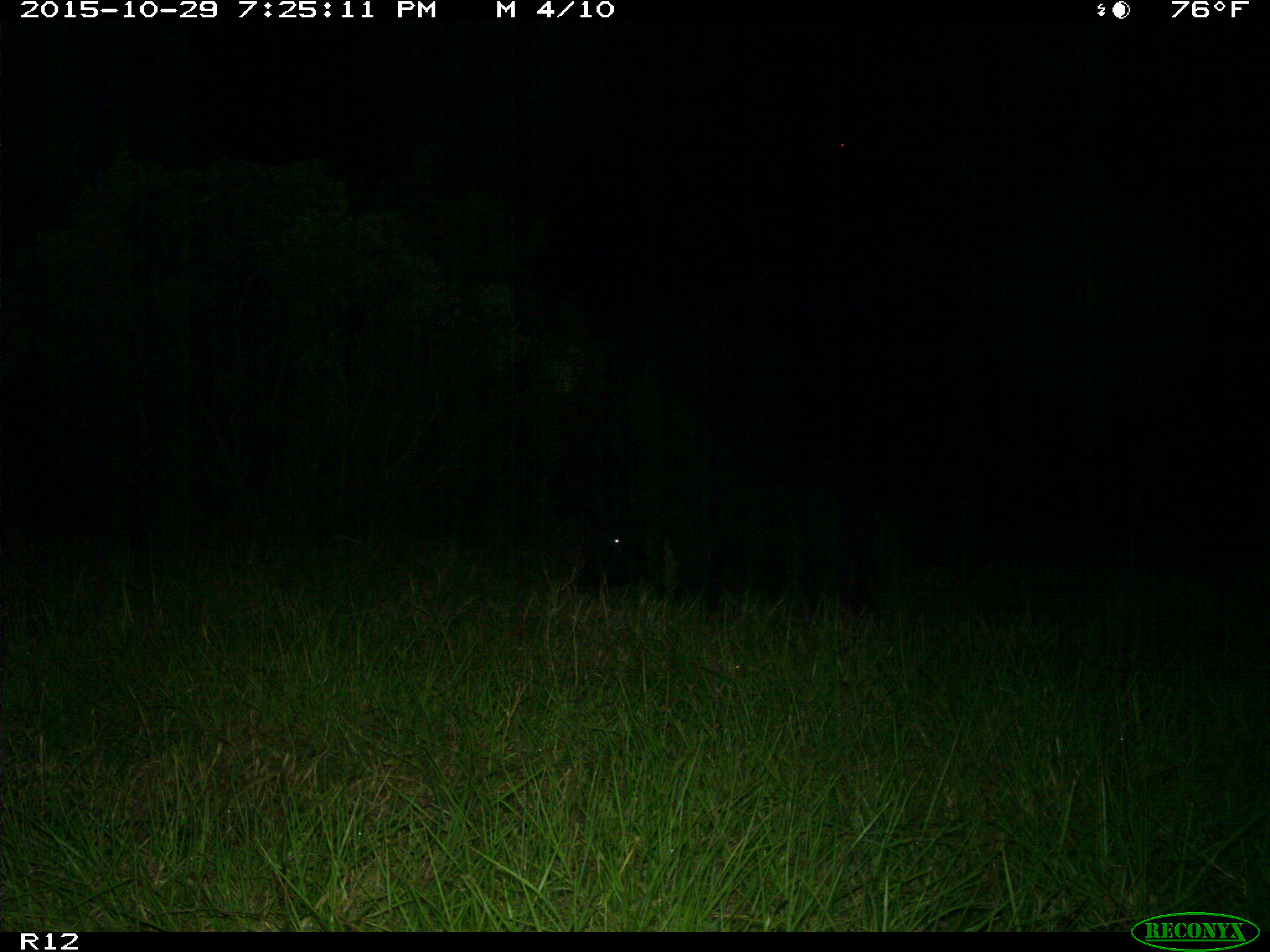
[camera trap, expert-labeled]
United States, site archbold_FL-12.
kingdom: Animalia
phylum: Chordata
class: Mammalia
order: Artiodactyla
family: Suidae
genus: Sus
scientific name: Sus scrofa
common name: wild boar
Sus scrofa (wild boar).